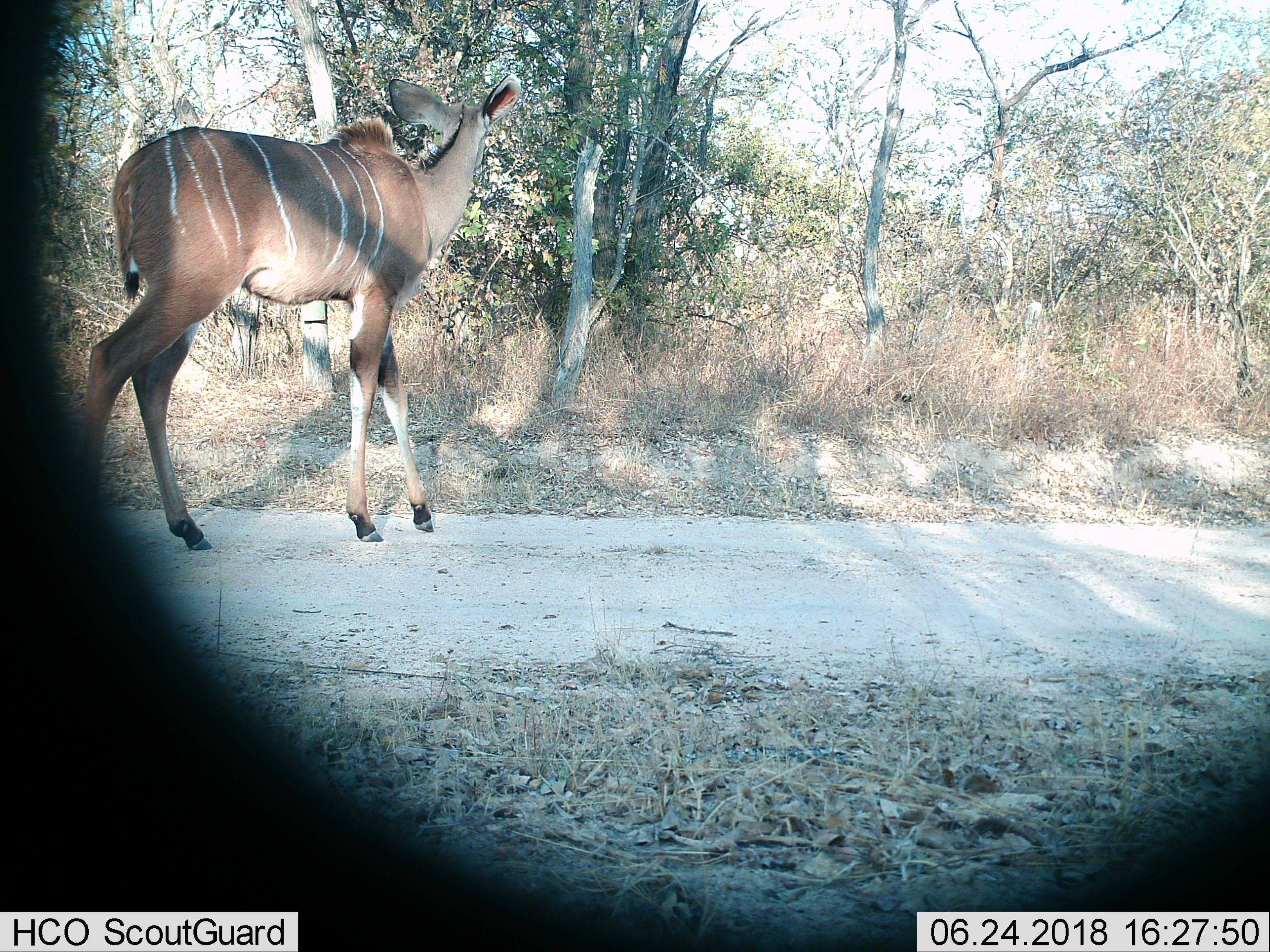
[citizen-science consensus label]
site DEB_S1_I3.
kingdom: Animalia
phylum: Chordata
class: Mammalia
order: Artiodactyla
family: Bovidae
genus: Tragelaphus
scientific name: Tragelaphus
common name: kudu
Kudu (Tragelaphus), count 1. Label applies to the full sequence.